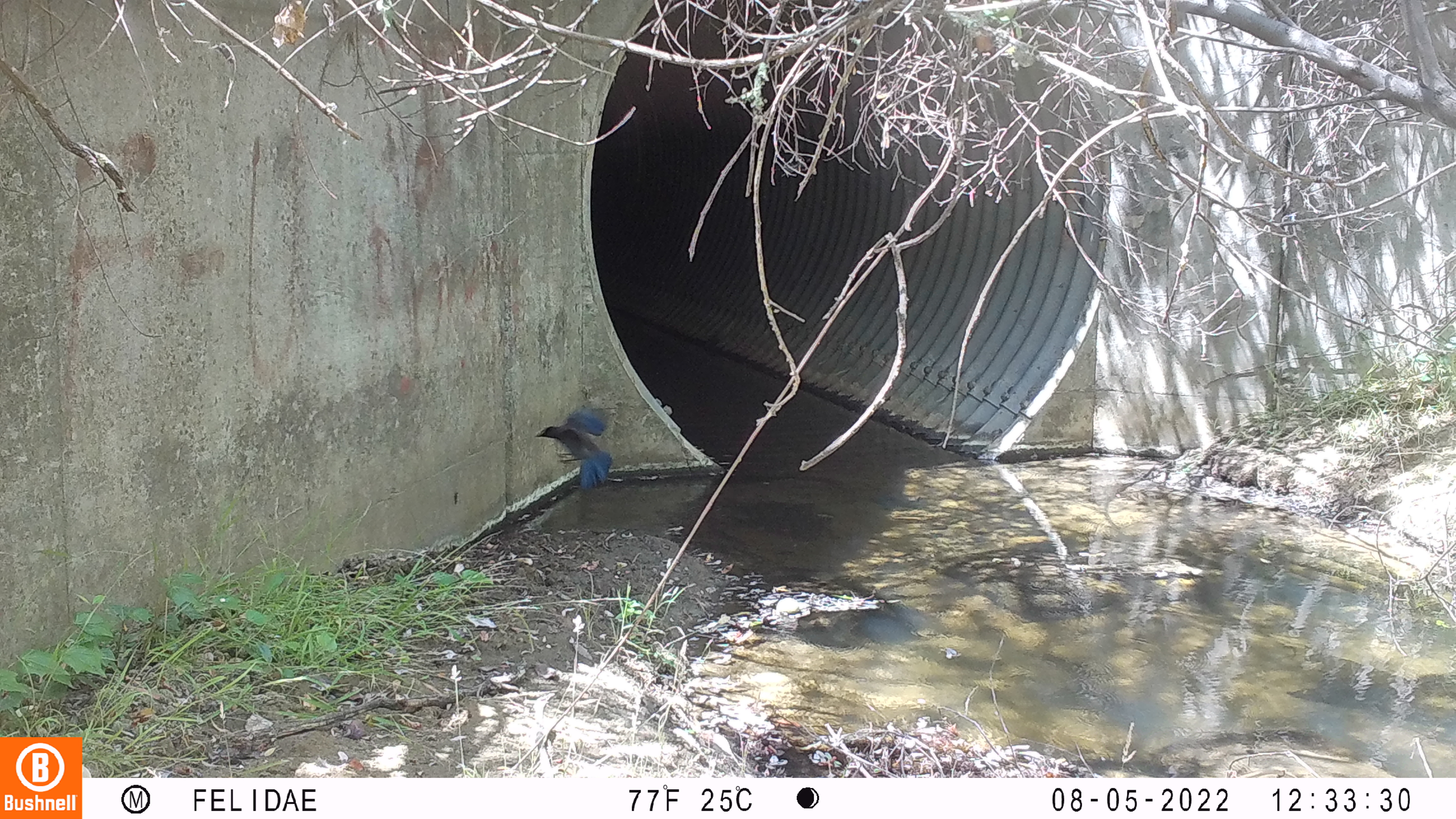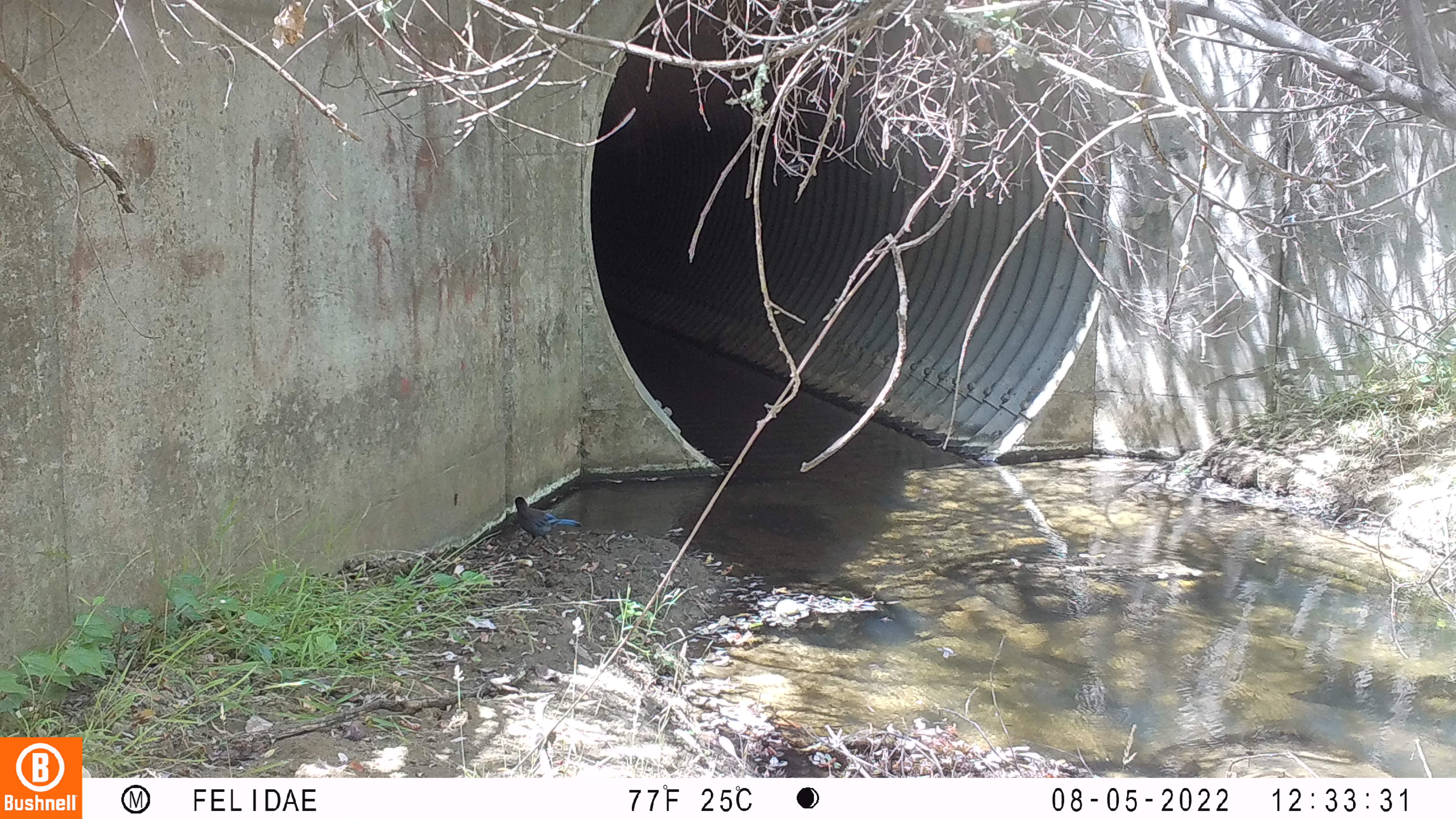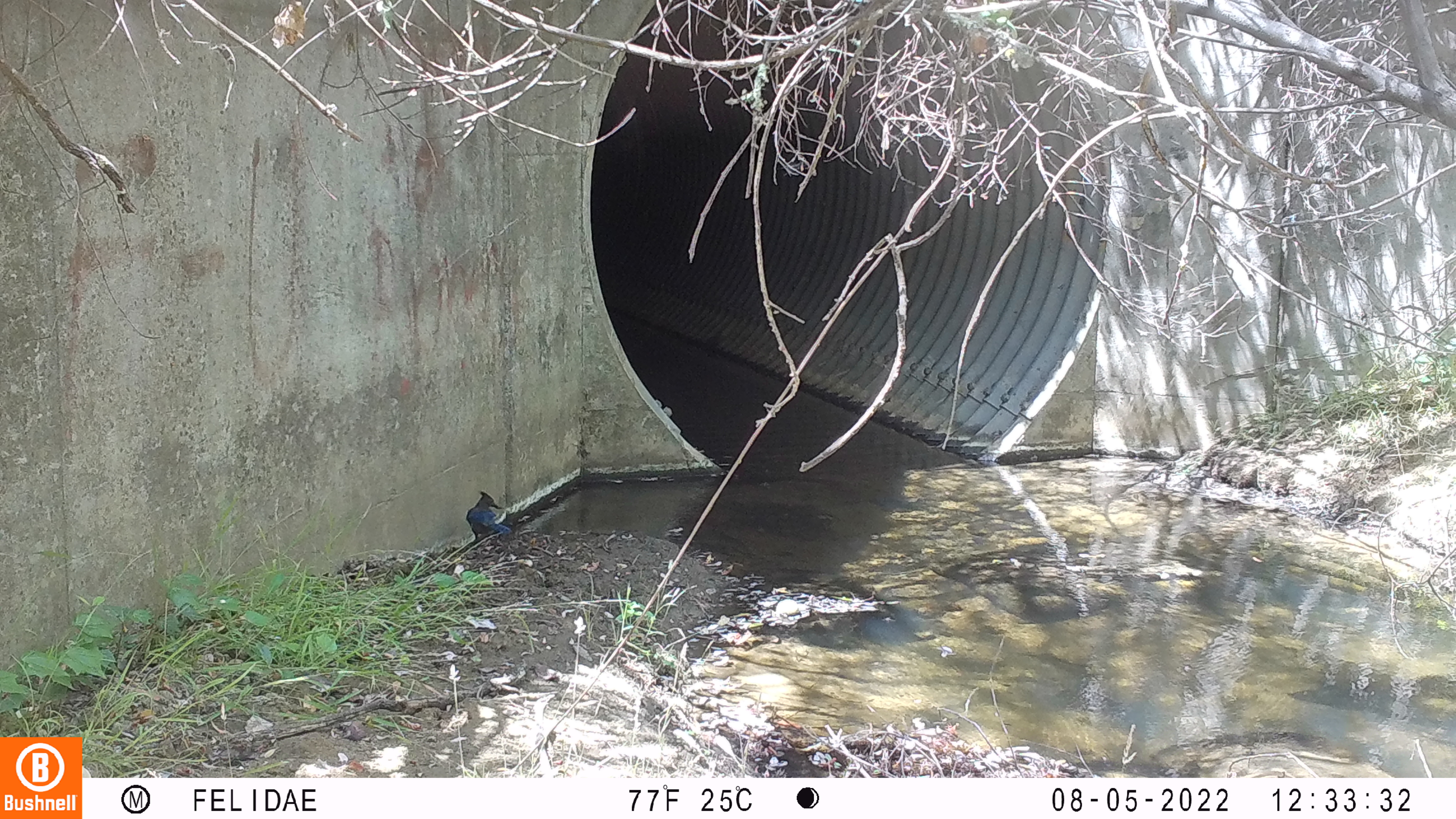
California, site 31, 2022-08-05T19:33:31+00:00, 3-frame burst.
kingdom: Animalia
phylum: Chordata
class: Aves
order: Passeriformes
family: Corvidae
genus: Cyanocitta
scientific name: Cyanocitta stelleri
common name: steller's jay